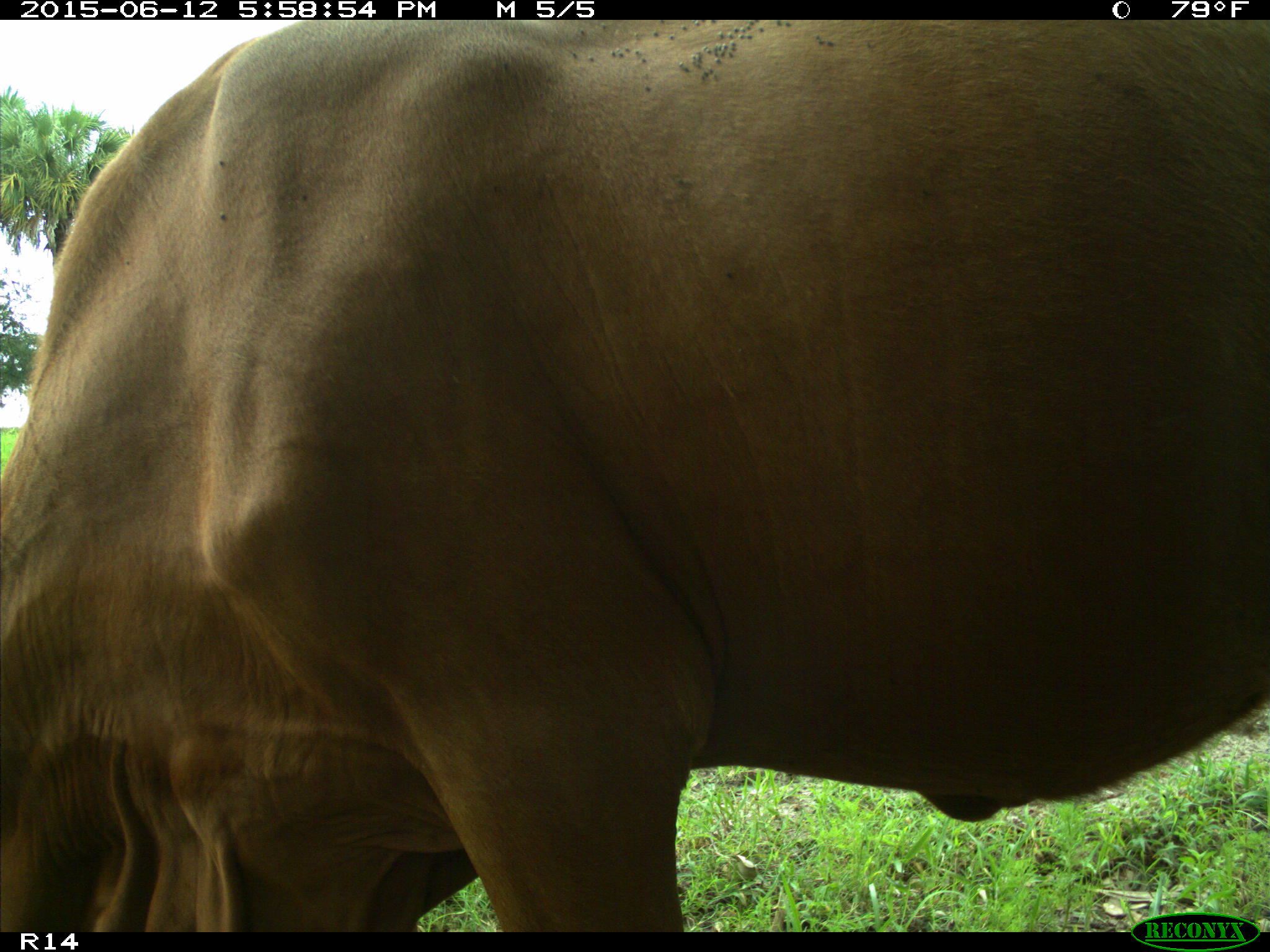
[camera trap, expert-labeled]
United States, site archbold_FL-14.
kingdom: Animalia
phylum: Chordata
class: Mammalia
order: Artiodactyla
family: Bovidae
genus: Bos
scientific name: Bos taurus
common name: domestic cow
Bos taurus (domestic cow).